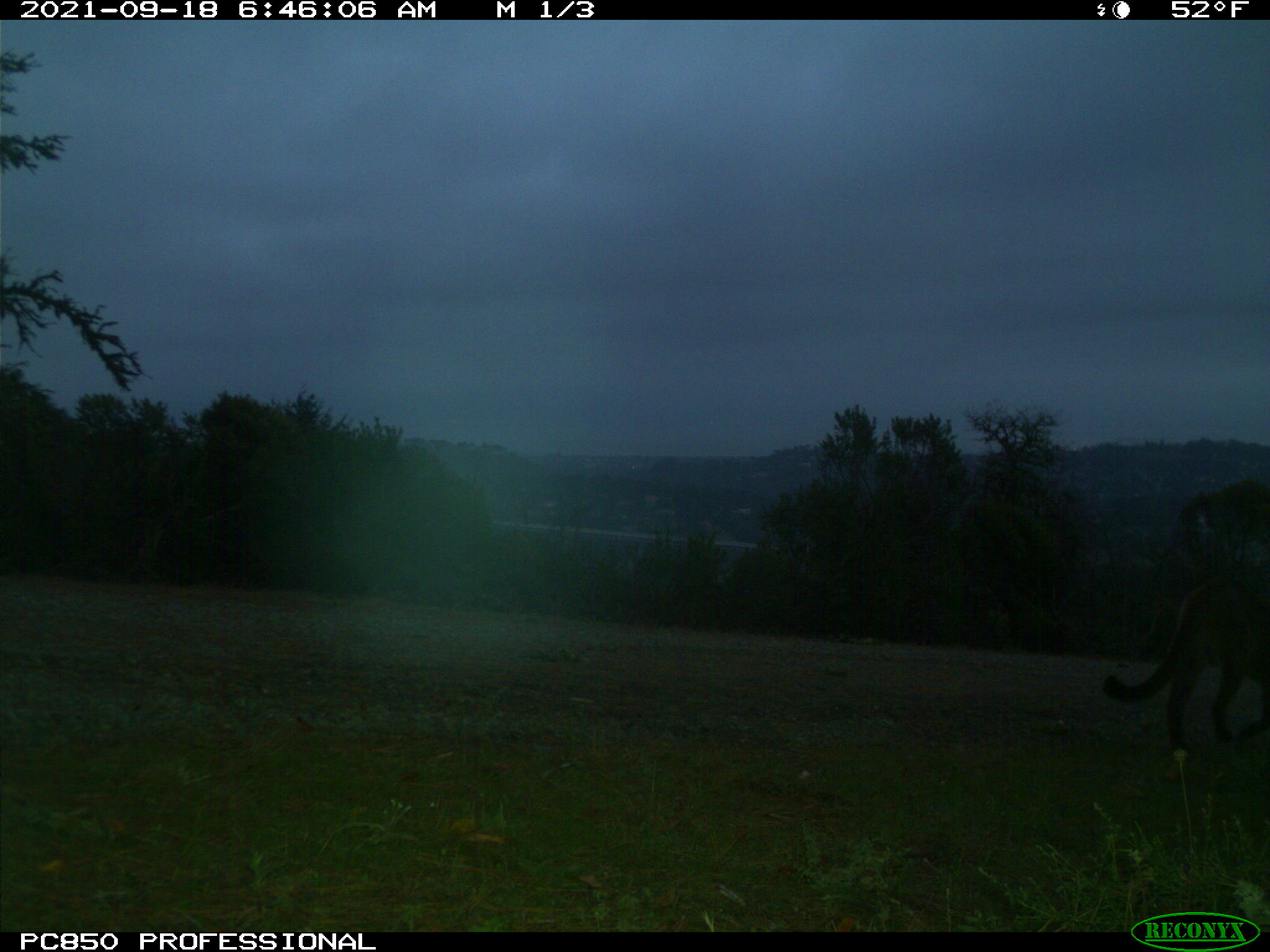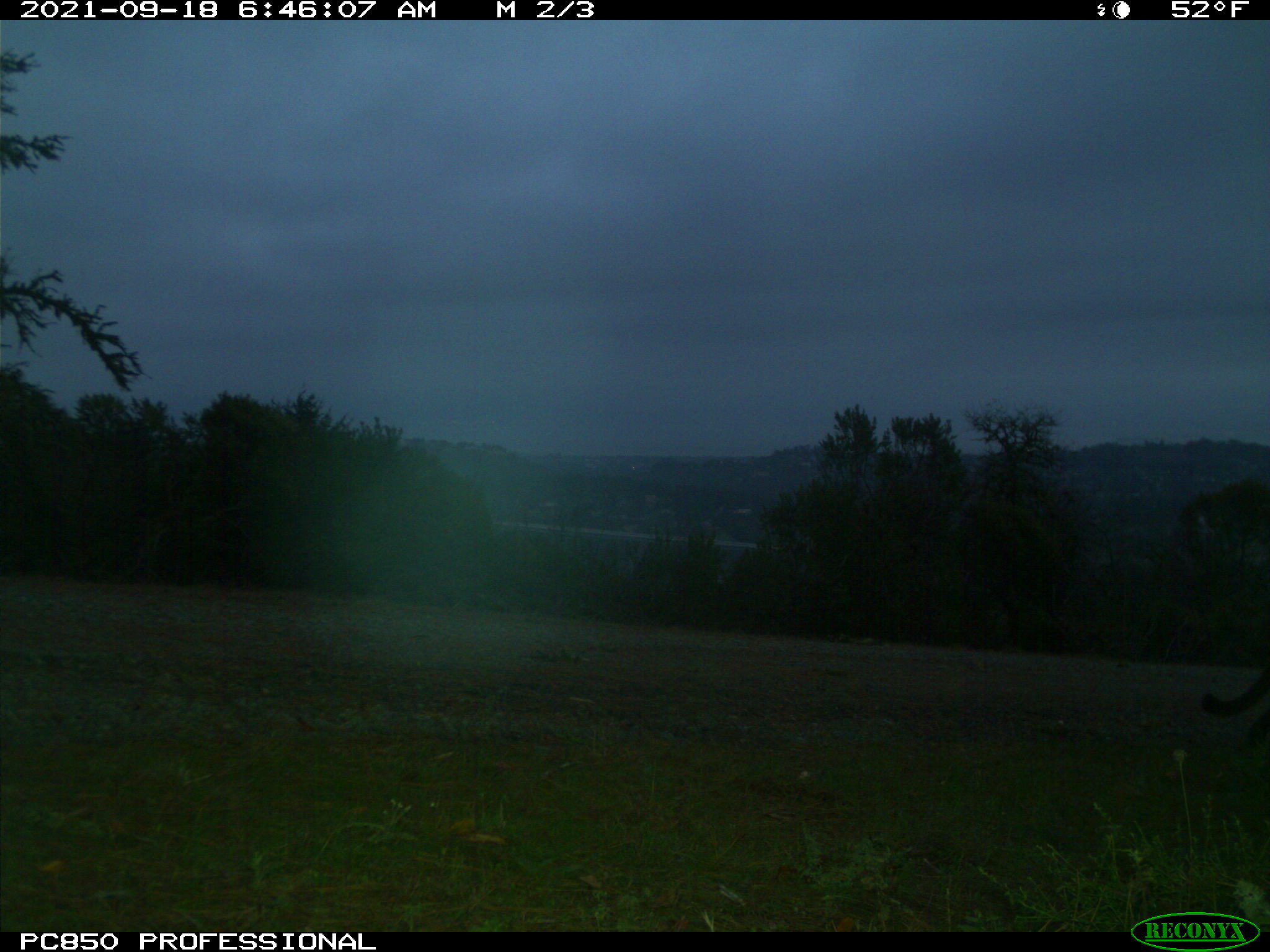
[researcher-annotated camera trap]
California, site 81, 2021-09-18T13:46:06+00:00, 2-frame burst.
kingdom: Animalia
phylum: Chordata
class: Mammalia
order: Carnivora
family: Felidae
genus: Puma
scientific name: Puma concolor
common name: puma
Puma (Puma concolor).